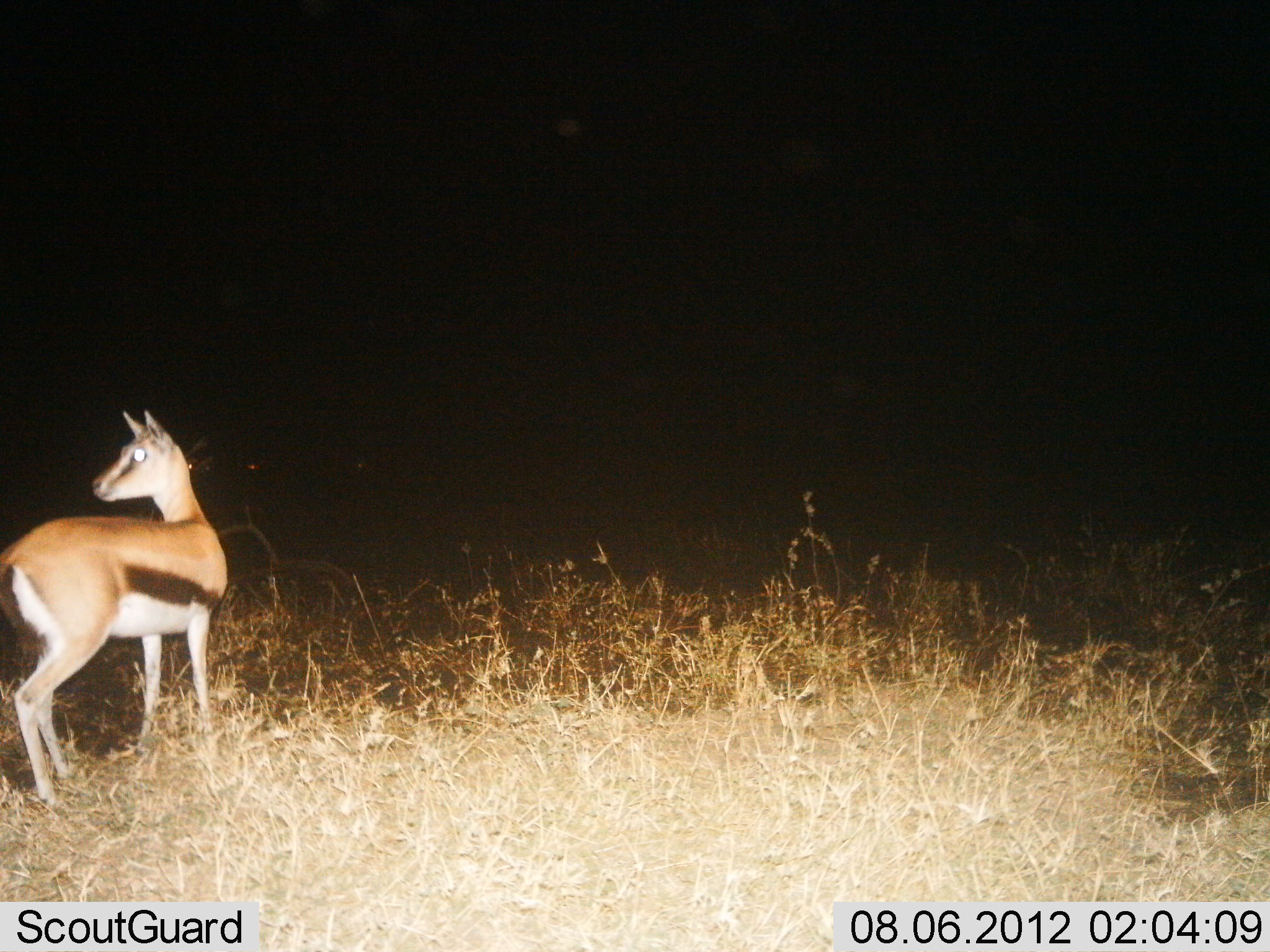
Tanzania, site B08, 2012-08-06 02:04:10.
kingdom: Animalia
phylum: Chordata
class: Mammalia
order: Artiodactyla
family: Bovidae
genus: Eudorcas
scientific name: Eudorcas thomsonii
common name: thomson's gazelle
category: gazellethomsons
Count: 1.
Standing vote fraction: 80%.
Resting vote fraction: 0%.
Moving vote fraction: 20%.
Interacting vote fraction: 0%.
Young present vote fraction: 10%.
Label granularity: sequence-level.